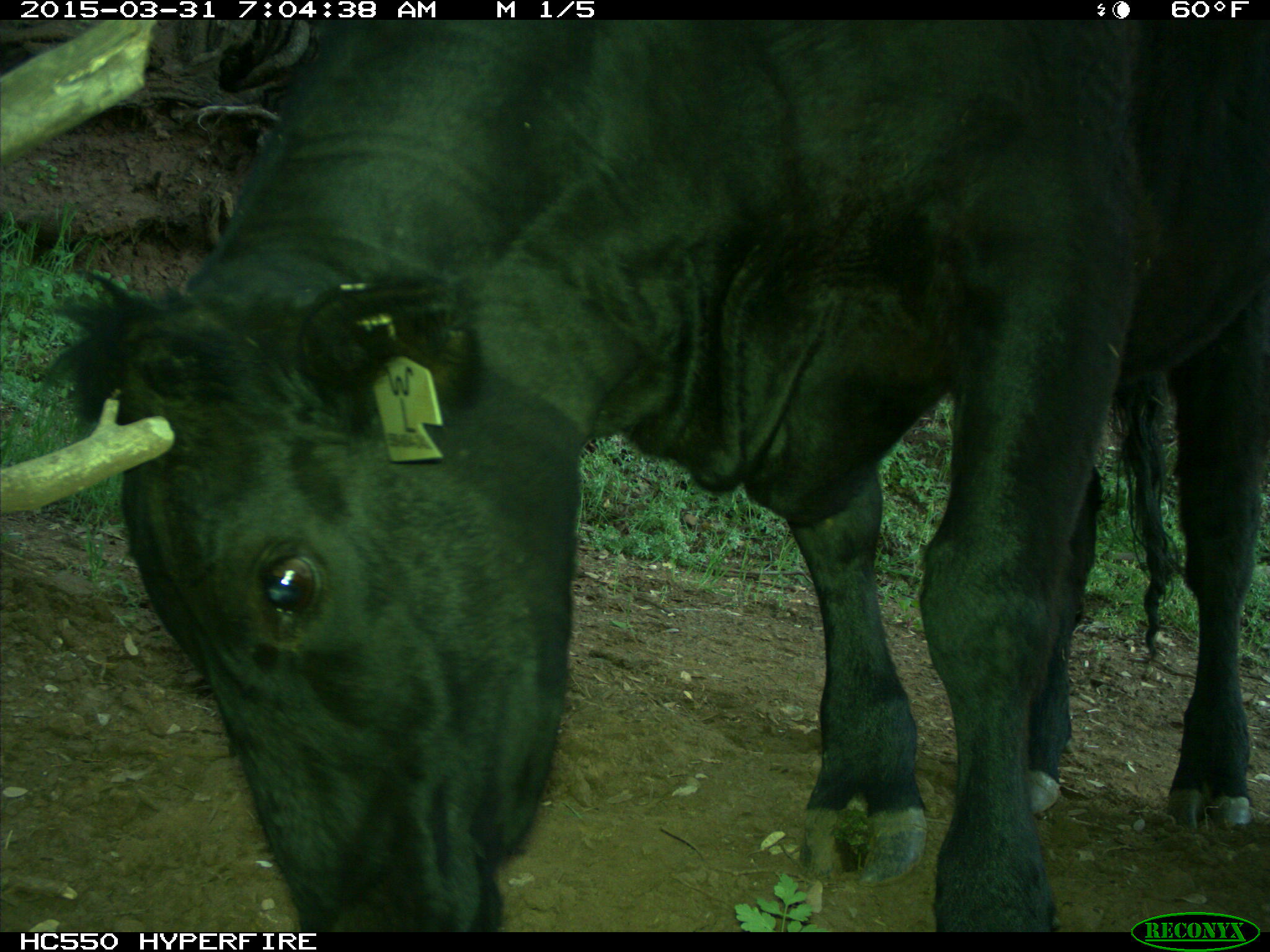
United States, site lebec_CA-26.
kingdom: Animalia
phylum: Chordata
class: Mammalia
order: Artiodactyla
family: Bovidae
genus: Bos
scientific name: Bos taurus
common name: domestic cow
Bos taurus (domestic cow).